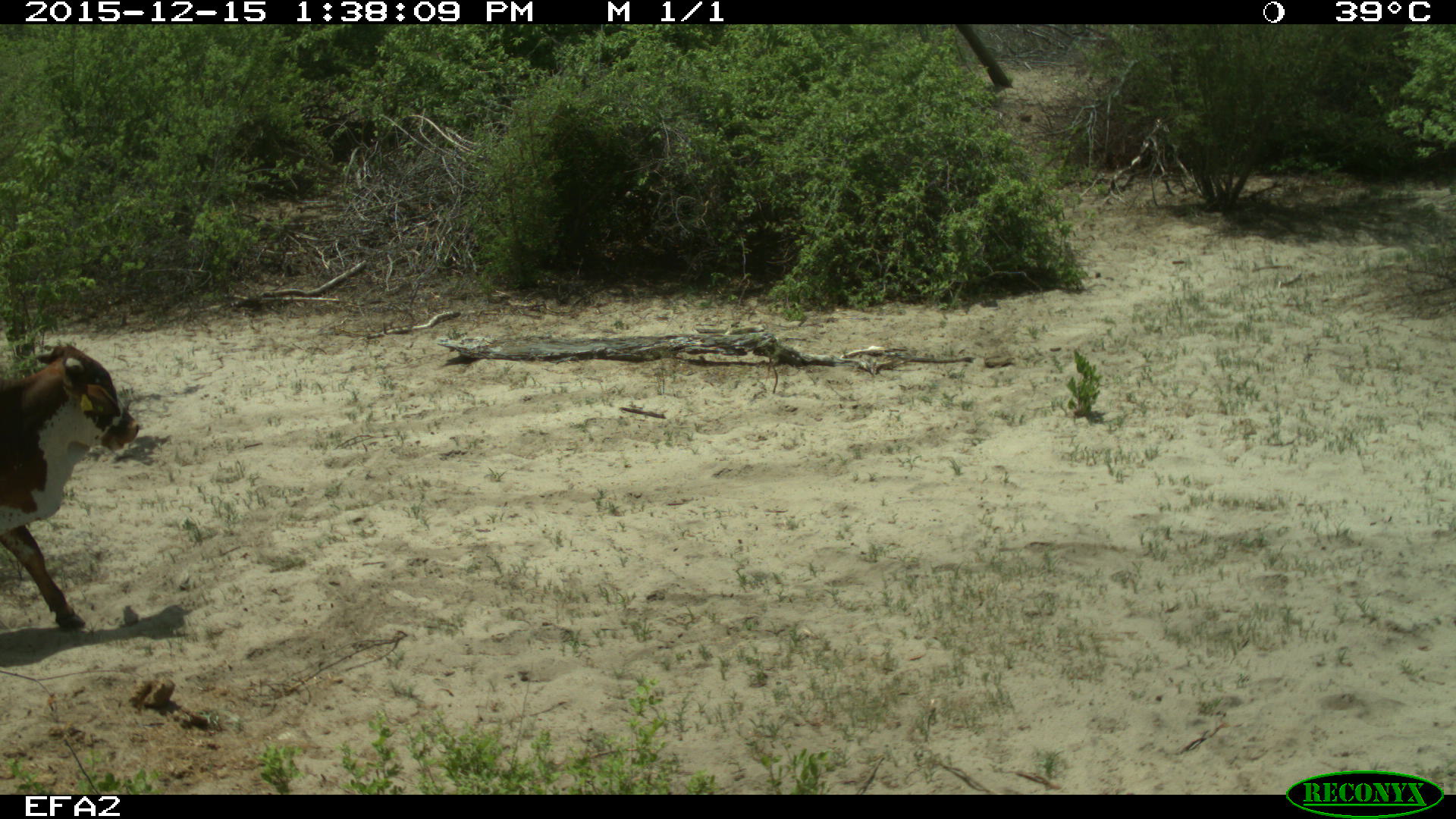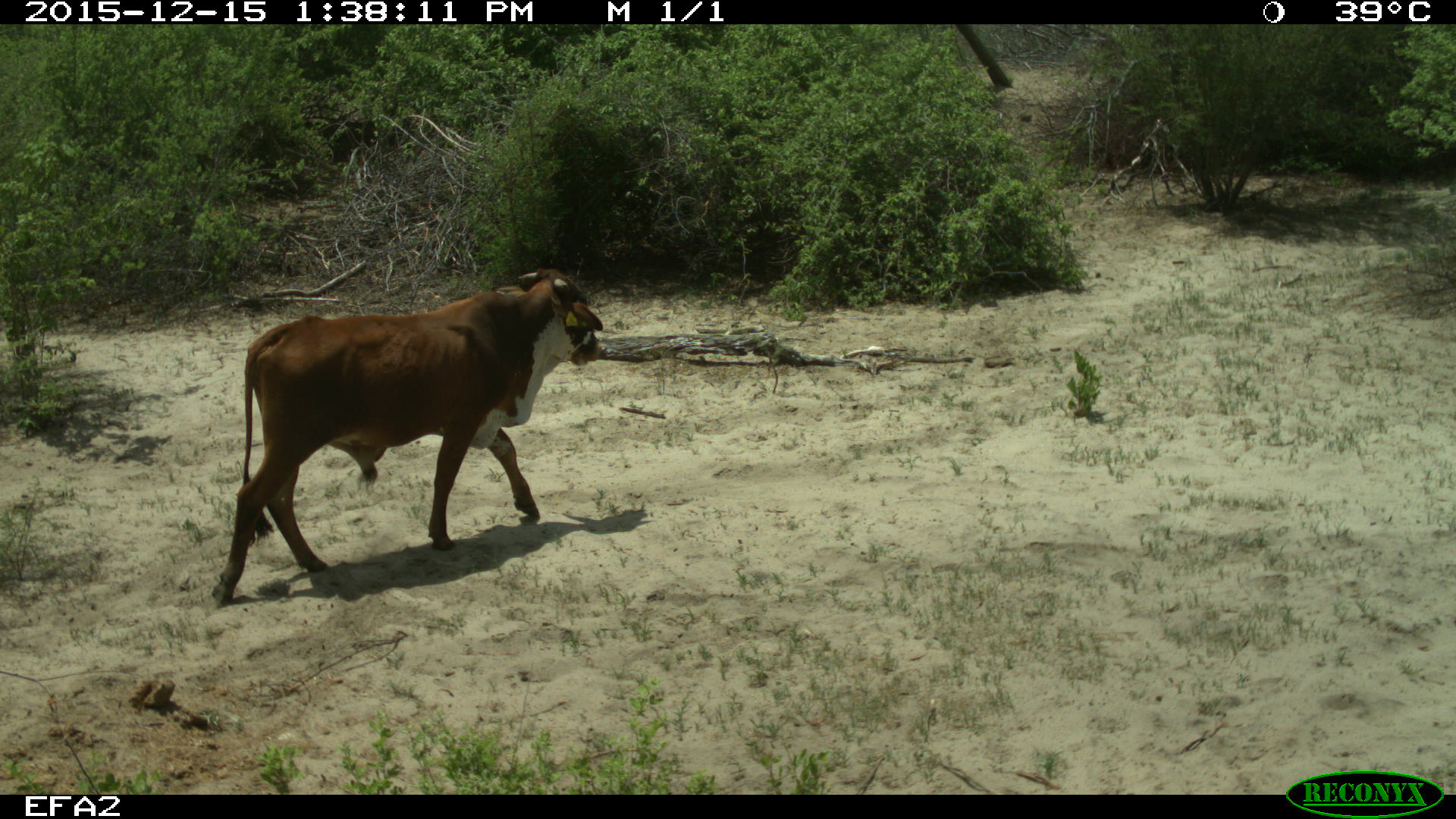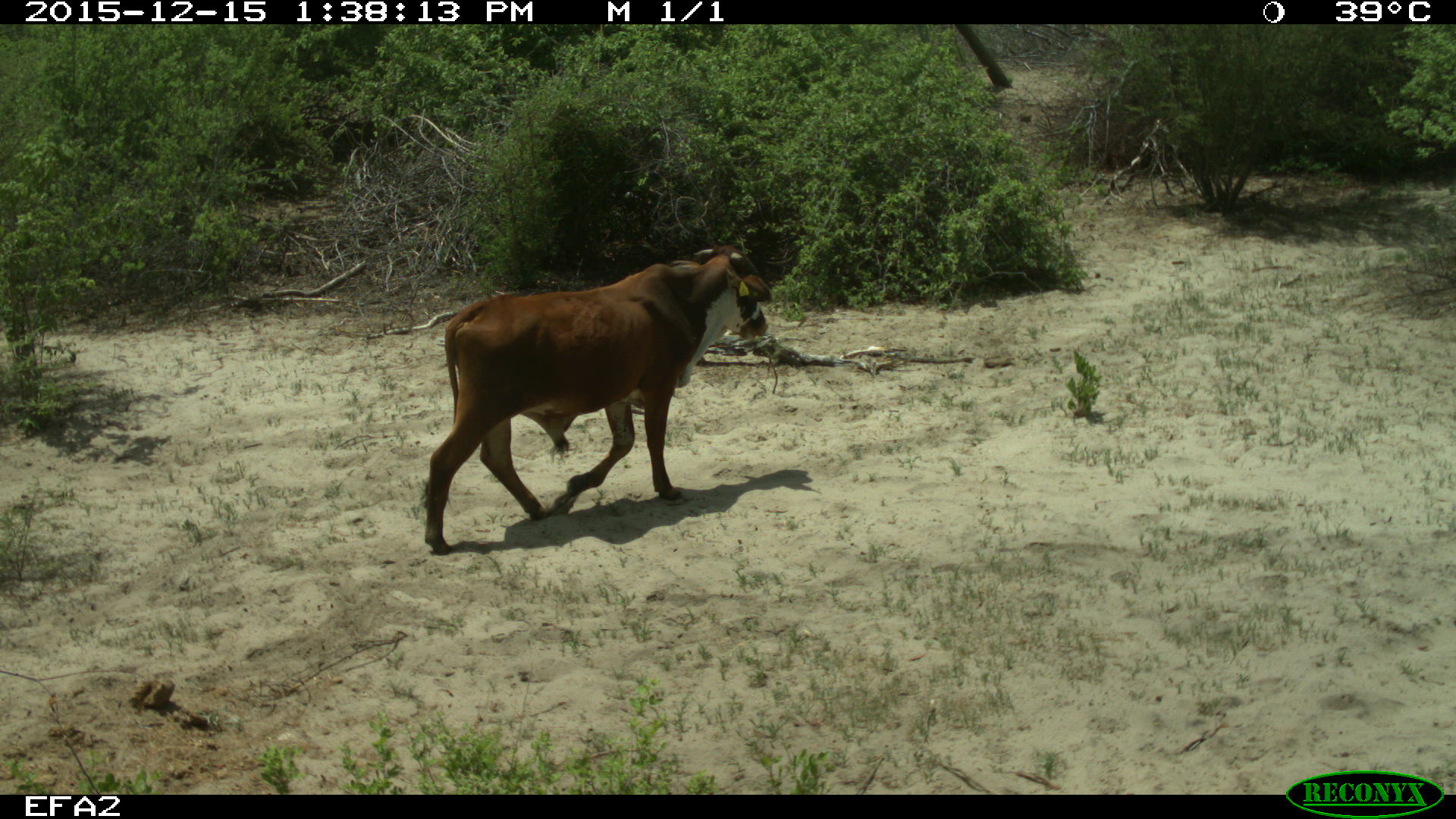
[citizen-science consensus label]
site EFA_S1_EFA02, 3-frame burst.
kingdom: Animalia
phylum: Chordata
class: Mammalia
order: Artiodactyla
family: Bovidae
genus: Bos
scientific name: Bos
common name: cattle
Cattle (Bos), count 1. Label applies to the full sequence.